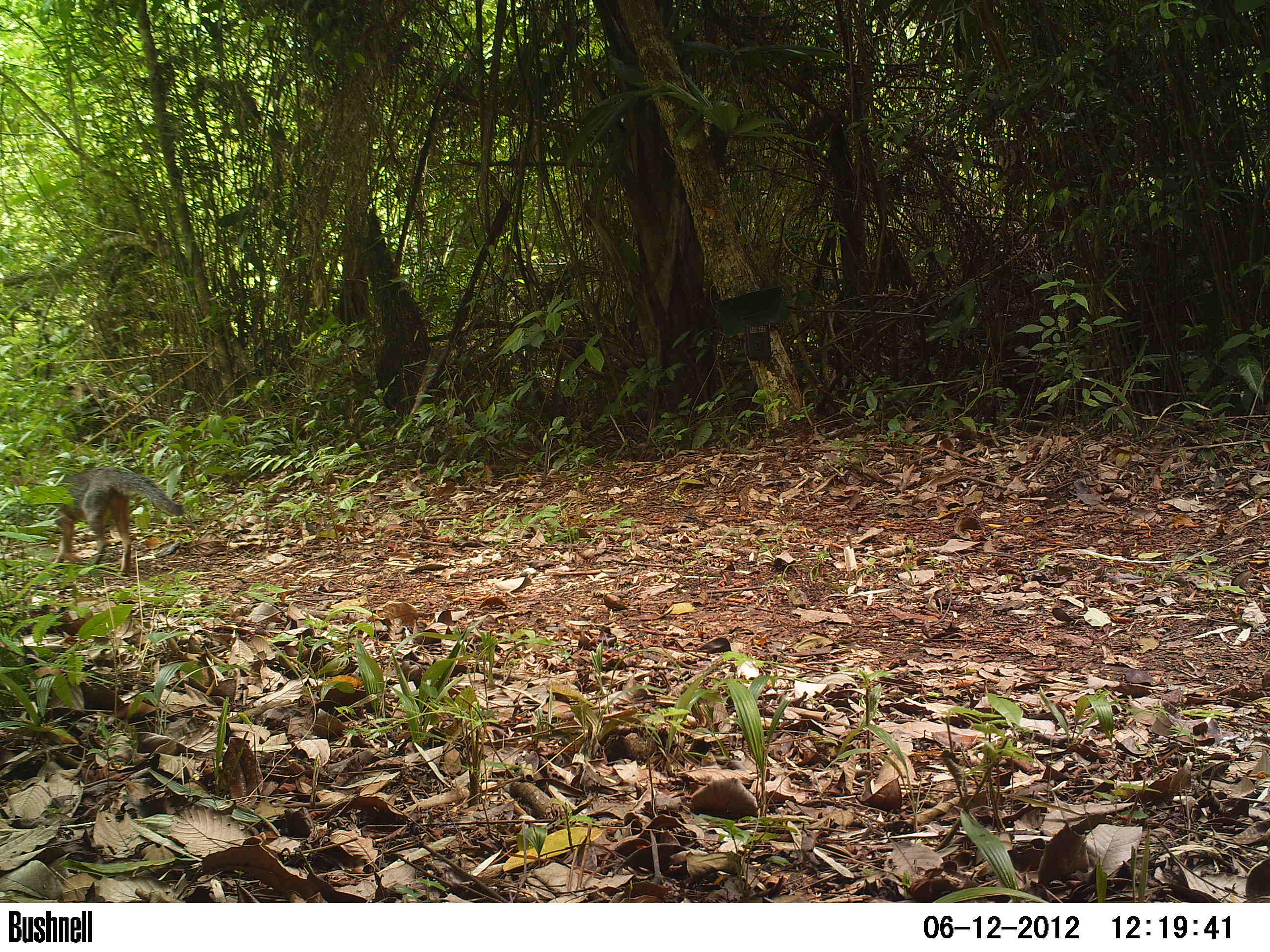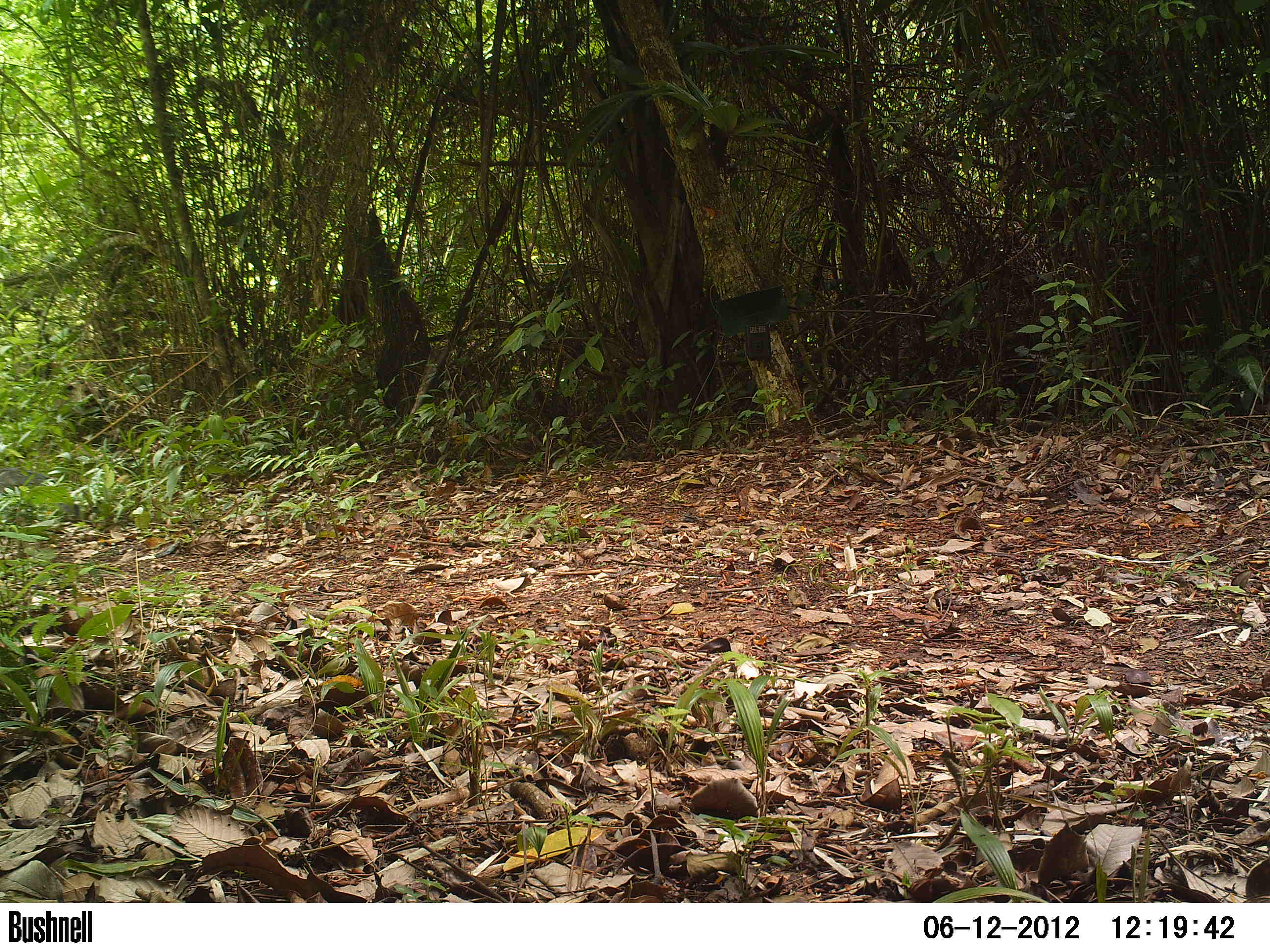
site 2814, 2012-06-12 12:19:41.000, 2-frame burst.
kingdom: Animalia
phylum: Chordata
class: Mammalia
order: Carnivora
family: Canidae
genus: Urocyon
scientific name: Urocyon cinereoargenteus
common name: gray fox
Urocyon cinereoargenteus (gray fox), count 1, age adult.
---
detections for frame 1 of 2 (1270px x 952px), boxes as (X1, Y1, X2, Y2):
urocyon cinereoargenteus: (10, 465, 186, 577)